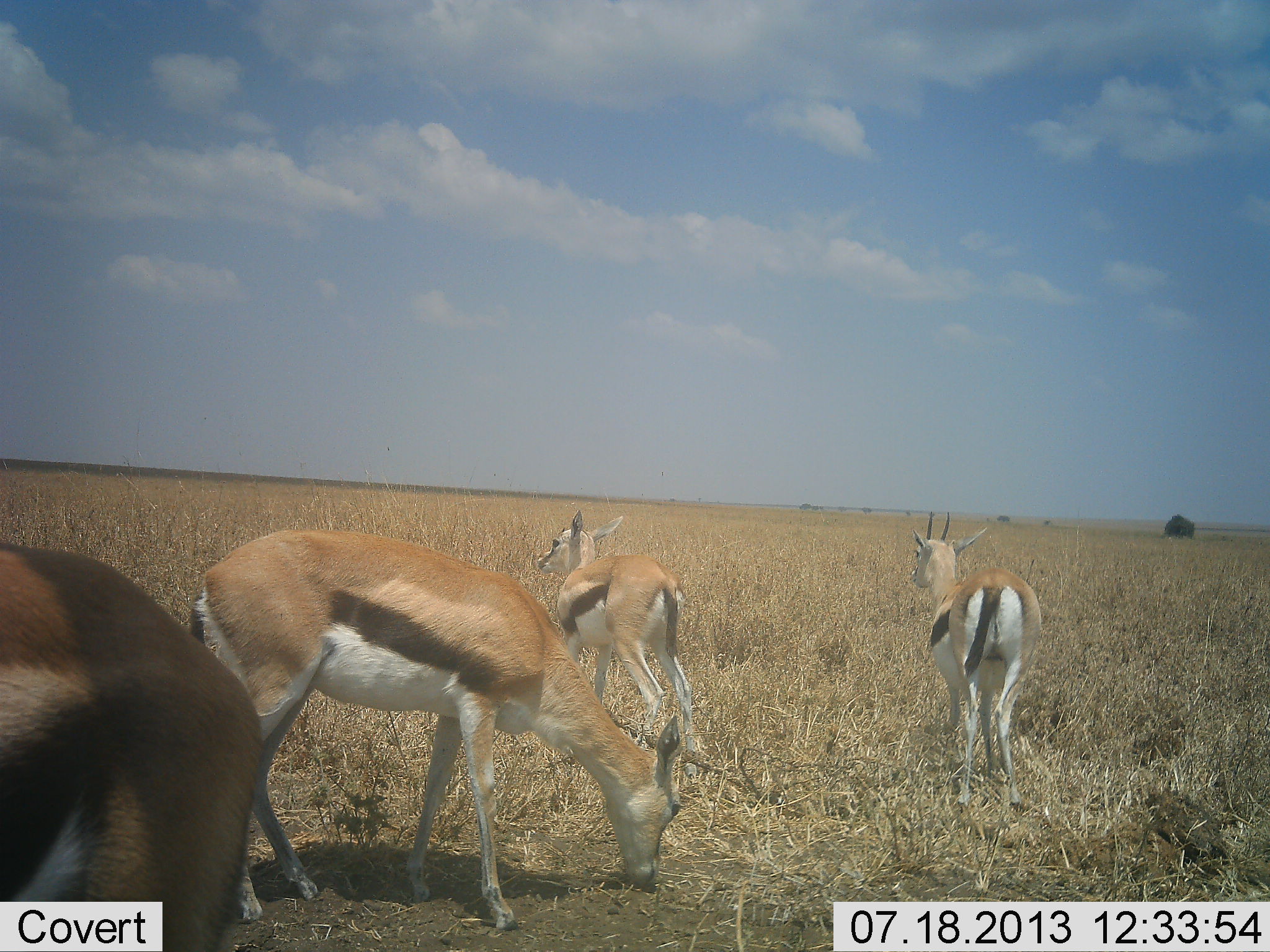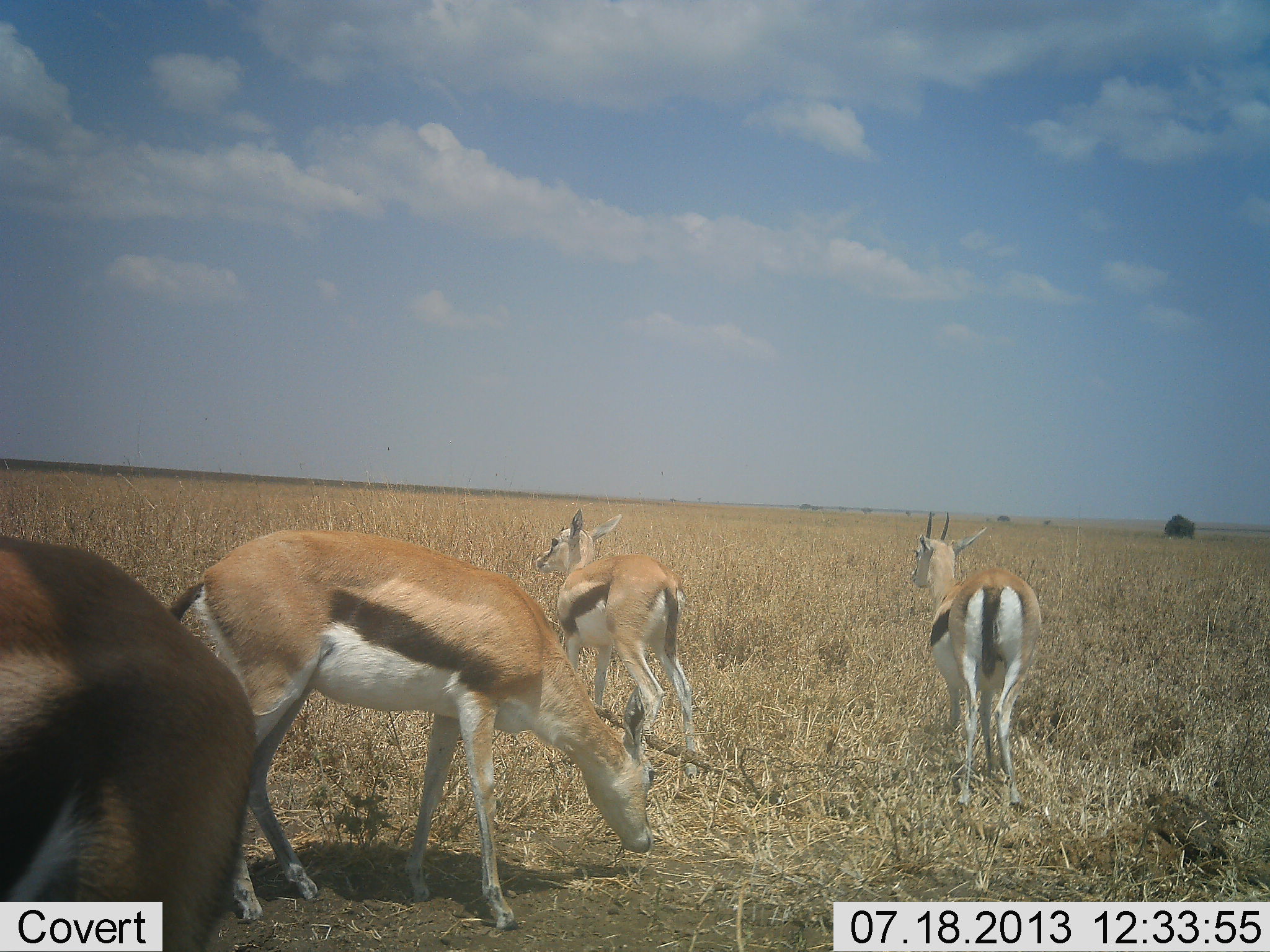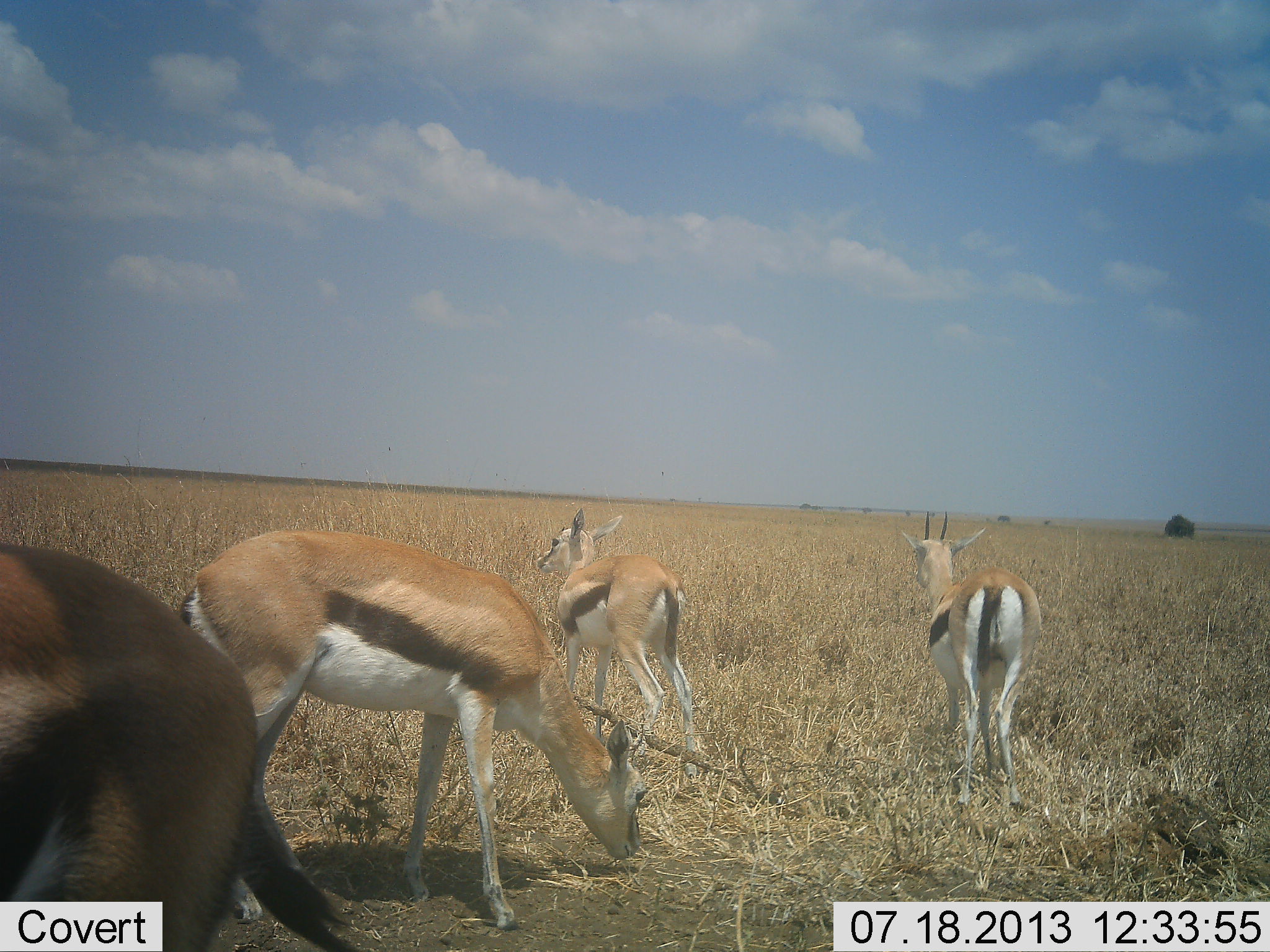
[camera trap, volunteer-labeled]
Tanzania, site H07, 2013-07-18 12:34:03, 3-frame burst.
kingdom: Animalia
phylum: Chordata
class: Mammalia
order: Artiodactyla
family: Bovidae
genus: Eudorcas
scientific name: Eudorcas thomsonii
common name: thomson's gazelle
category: gazellethomsons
Gazellethomsons (thomson's gazelle) (Eudorcas thomsonii), count 4. Behavior (volunteer vote fractions): standing 74%, resting 11%, moving 21%, interacting 0%. Young present (vote fraction): 0%. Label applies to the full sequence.